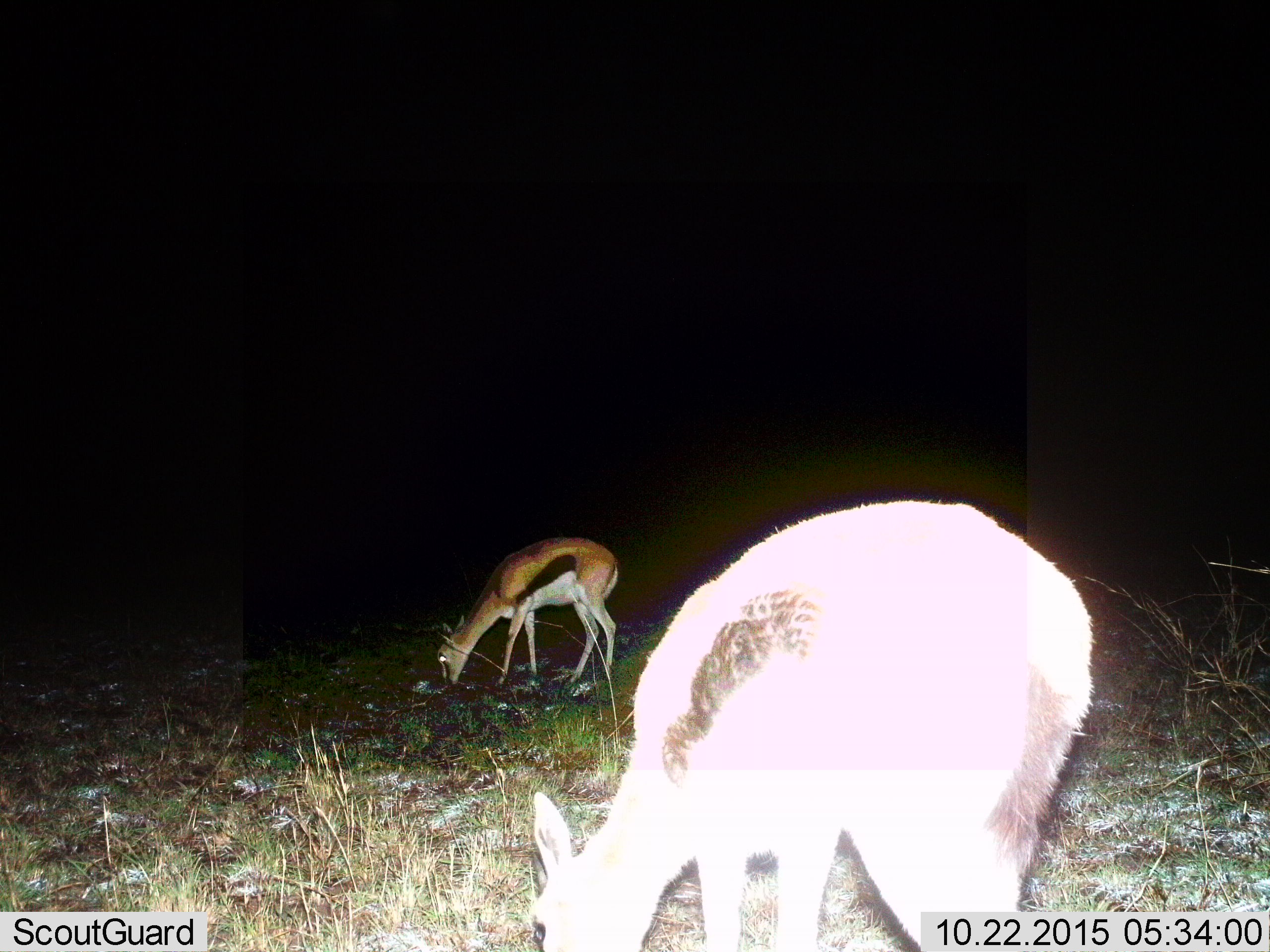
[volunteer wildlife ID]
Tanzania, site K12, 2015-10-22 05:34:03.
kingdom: Animalia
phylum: Chordata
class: Mammalia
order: Artiodactyla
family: Bovidae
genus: Eudorcas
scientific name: Eudorcas thomsonii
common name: thomson's gazelle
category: gazellethomsons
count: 2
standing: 12%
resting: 0%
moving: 0%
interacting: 0%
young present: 0%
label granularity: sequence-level